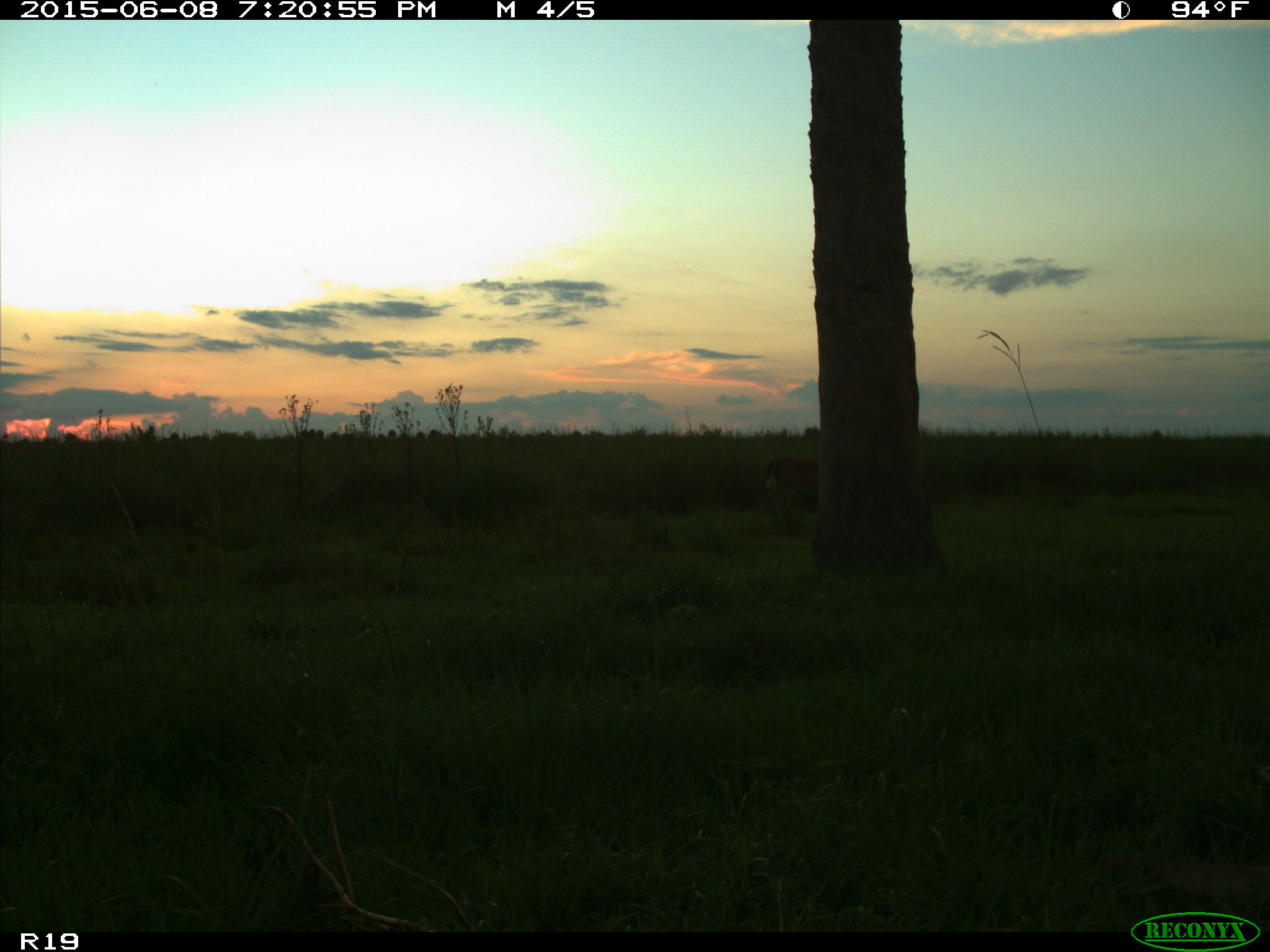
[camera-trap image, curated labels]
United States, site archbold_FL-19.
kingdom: Animalia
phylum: Chordata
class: Mammalia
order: Artiodactyla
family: Cervidae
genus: Odocoileus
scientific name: Odocoileus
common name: deer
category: unidentified deer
Unidentified deer (deer) (Odocoileus).